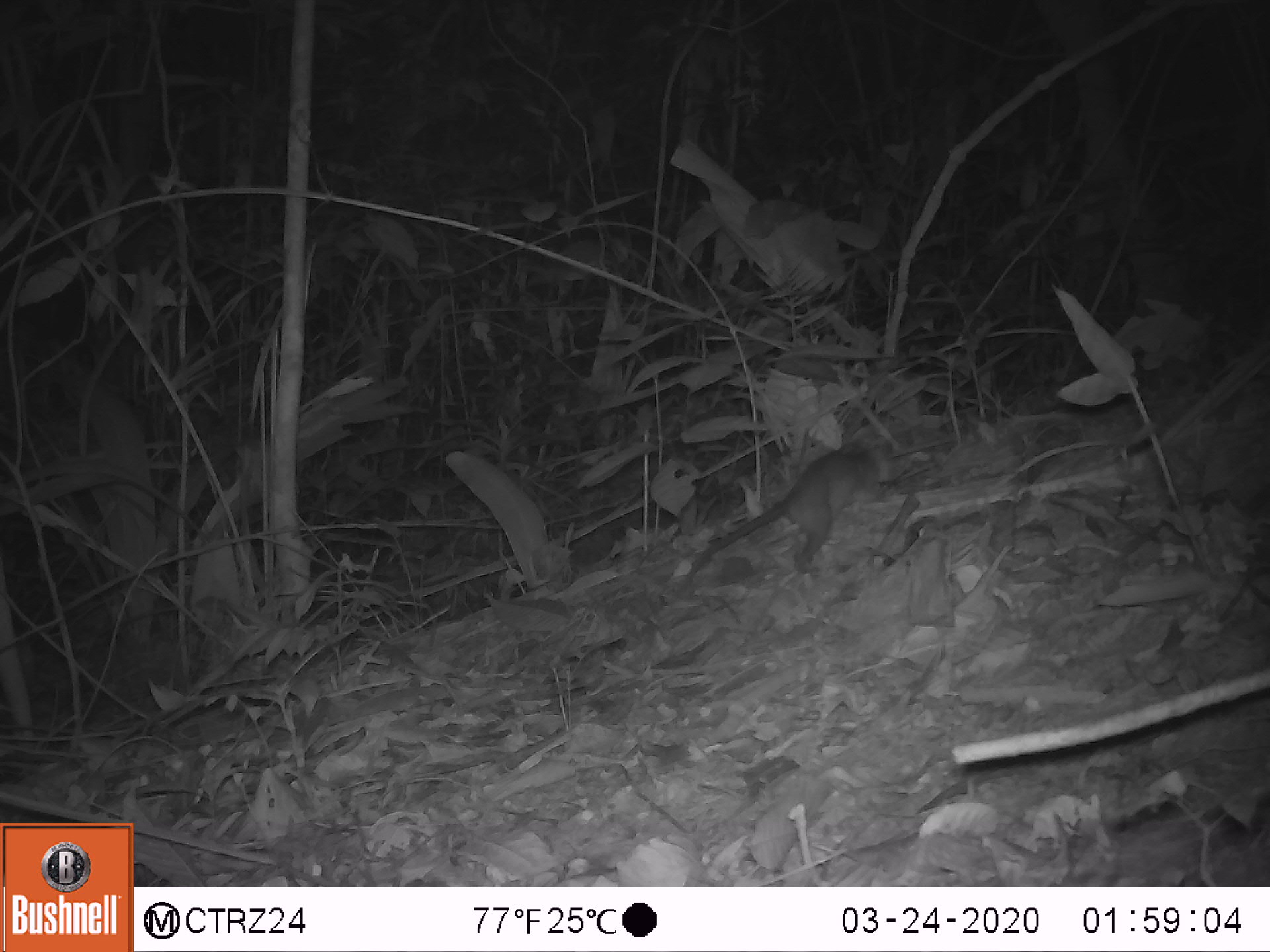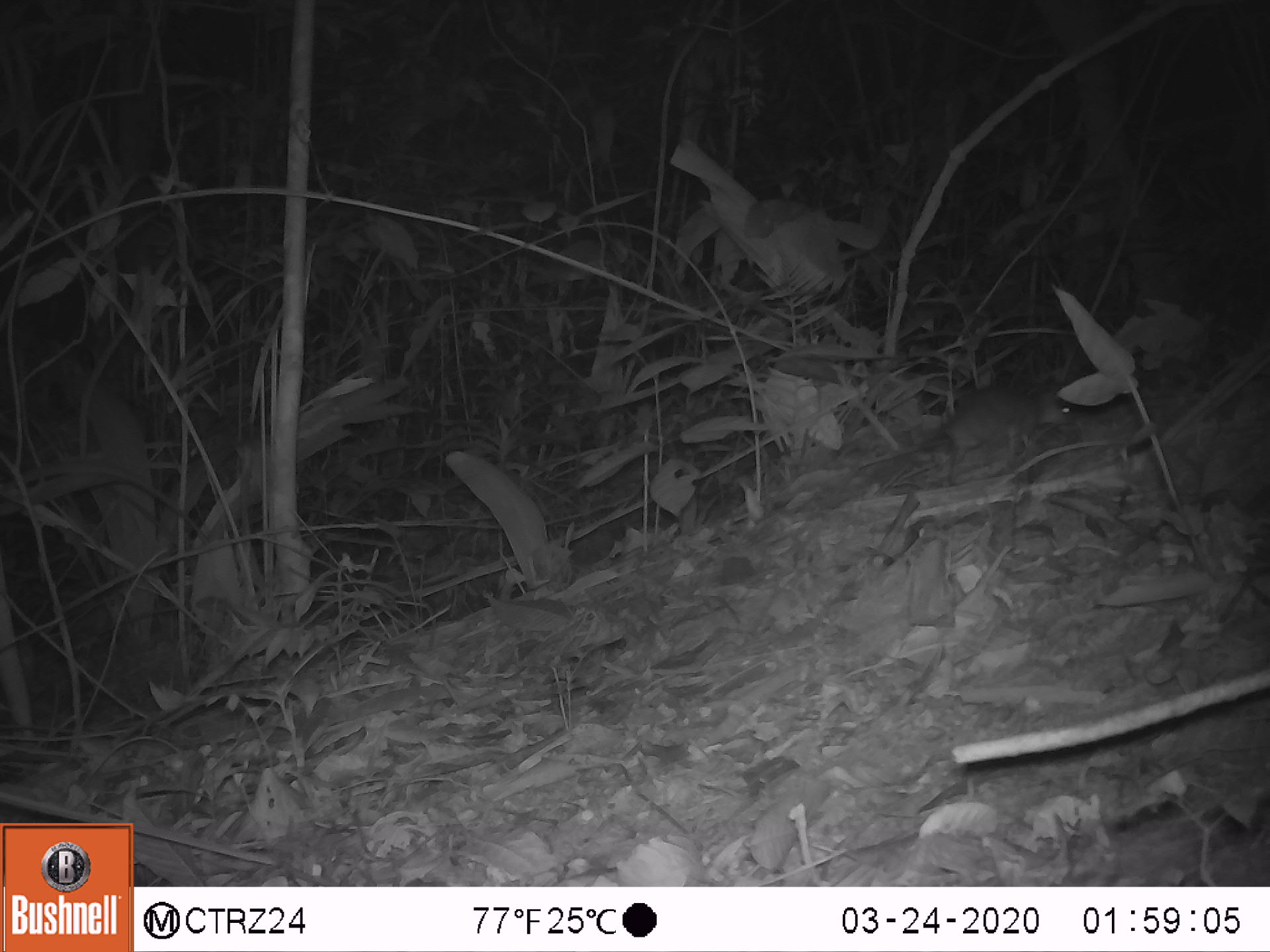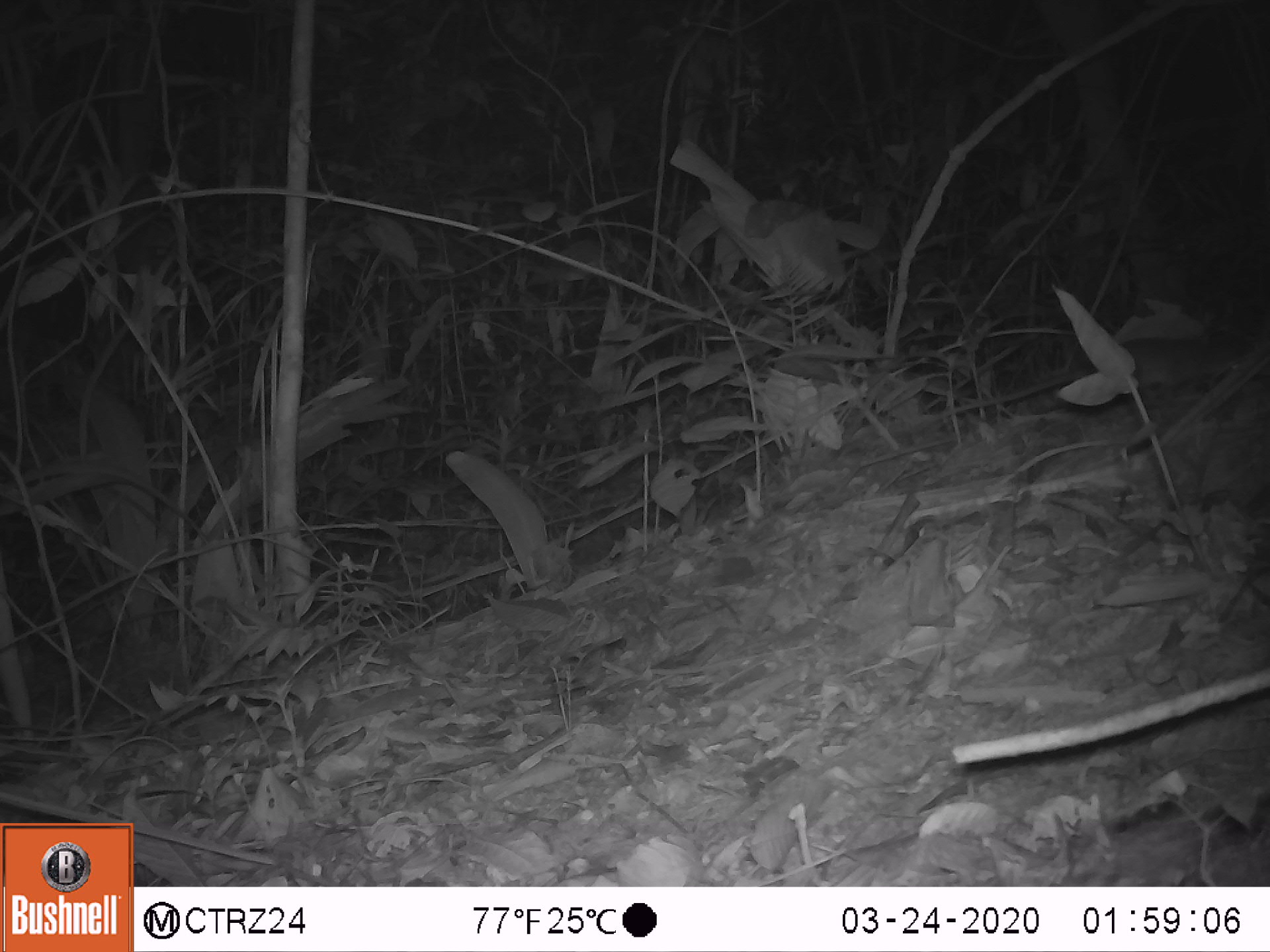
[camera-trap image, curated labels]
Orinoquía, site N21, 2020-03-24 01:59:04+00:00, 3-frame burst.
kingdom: Animalia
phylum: Chordata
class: Mammalia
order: Rodentia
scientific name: Rodentia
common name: rodent